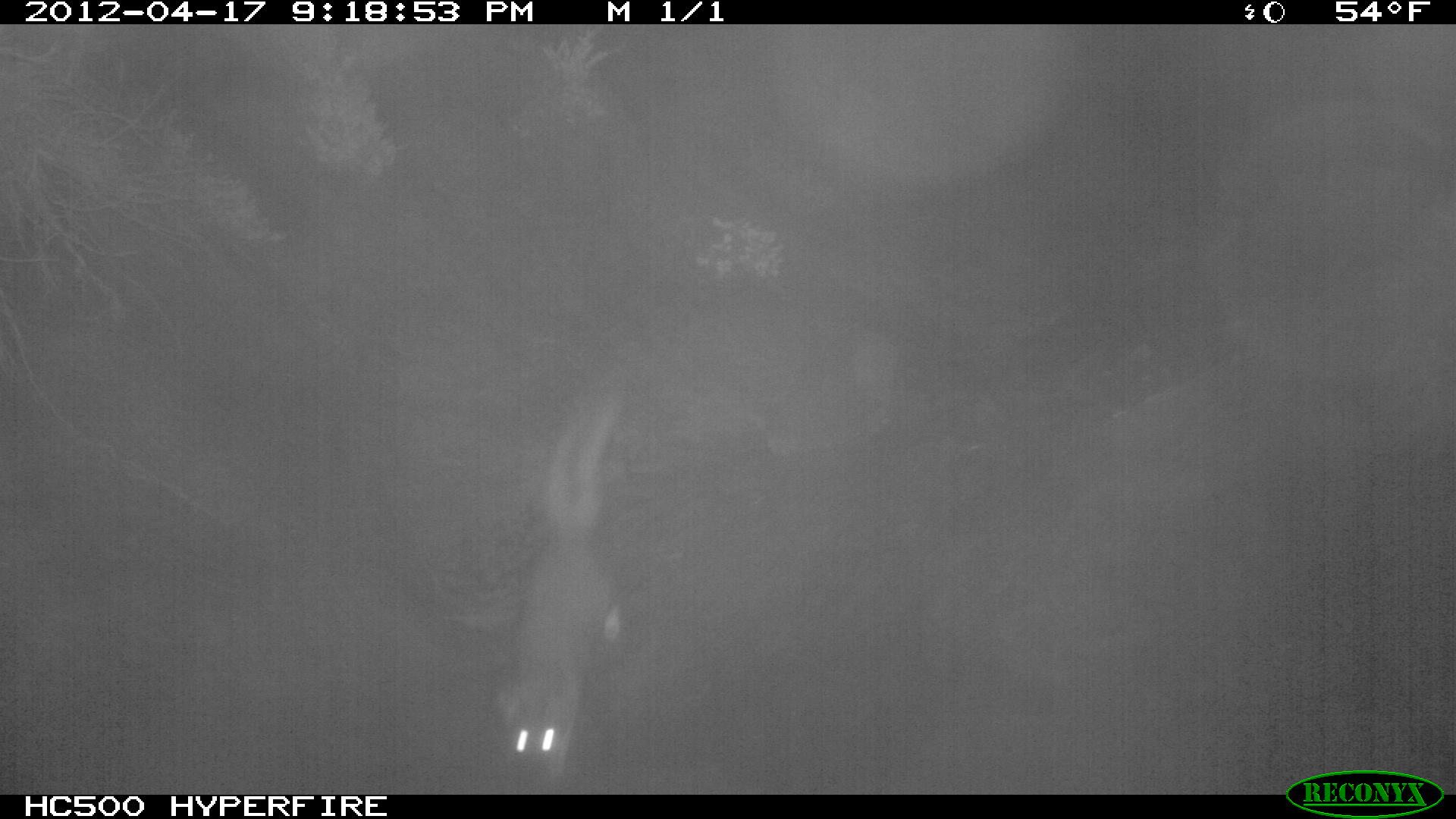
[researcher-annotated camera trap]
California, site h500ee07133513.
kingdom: Animalia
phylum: Chordata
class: Mammalia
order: Carnivora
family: Canidae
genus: Urocyon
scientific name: Urocyon littoralis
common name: island fox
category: fox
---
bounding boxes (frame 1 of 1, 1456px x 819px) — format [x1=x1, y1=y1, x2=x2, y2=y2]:
fox: [x1=495, y1=369, x2=623, y2=789]